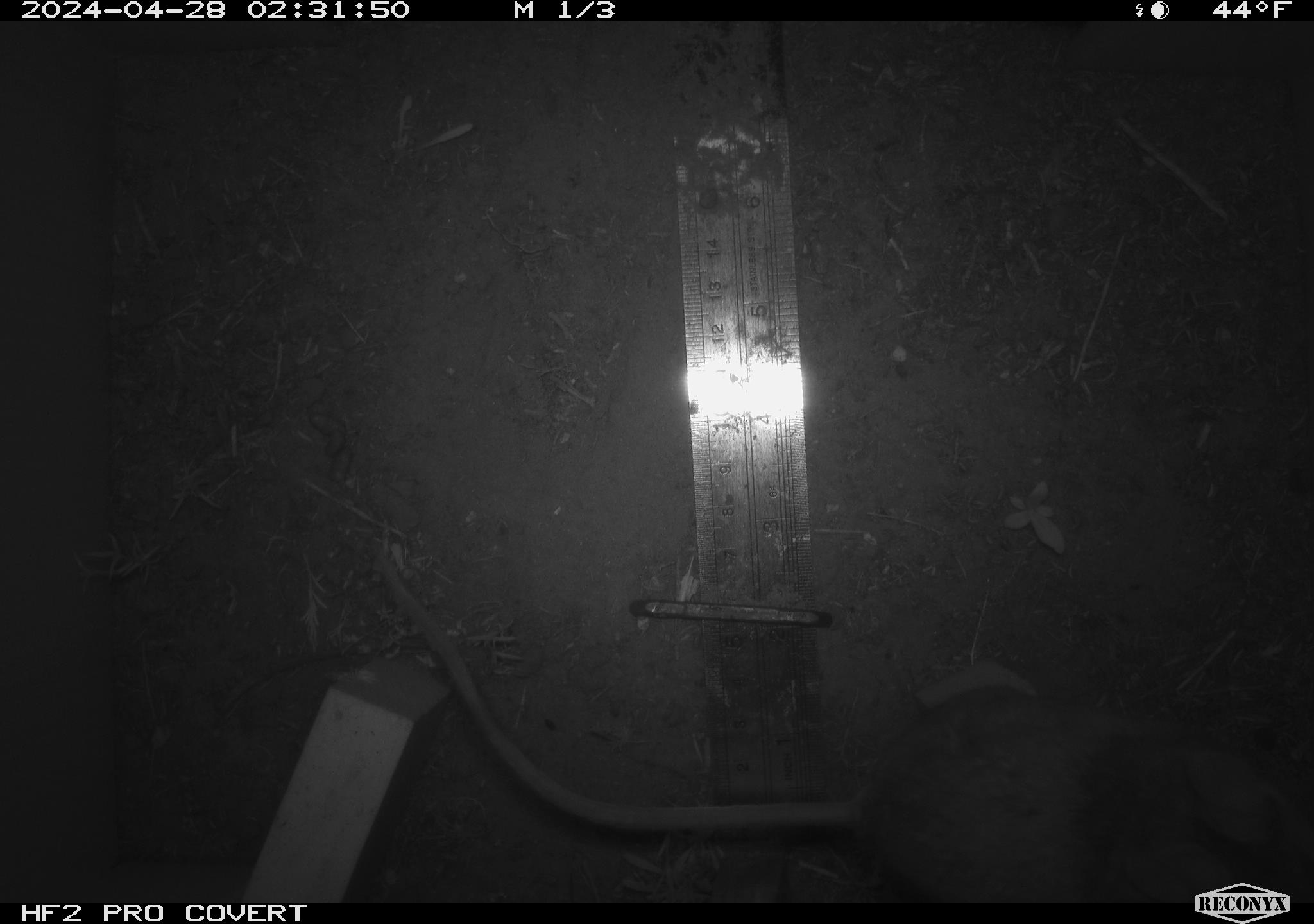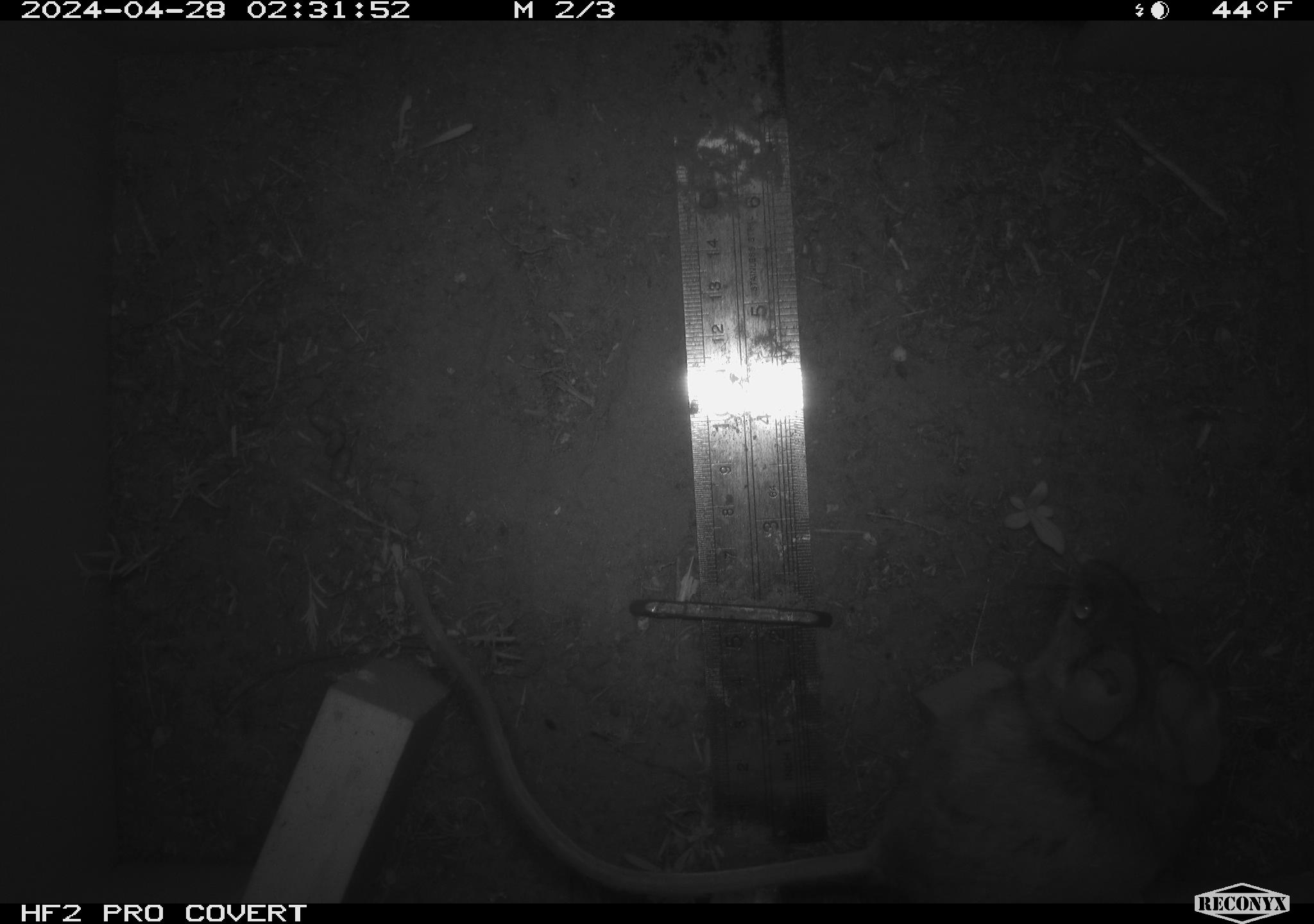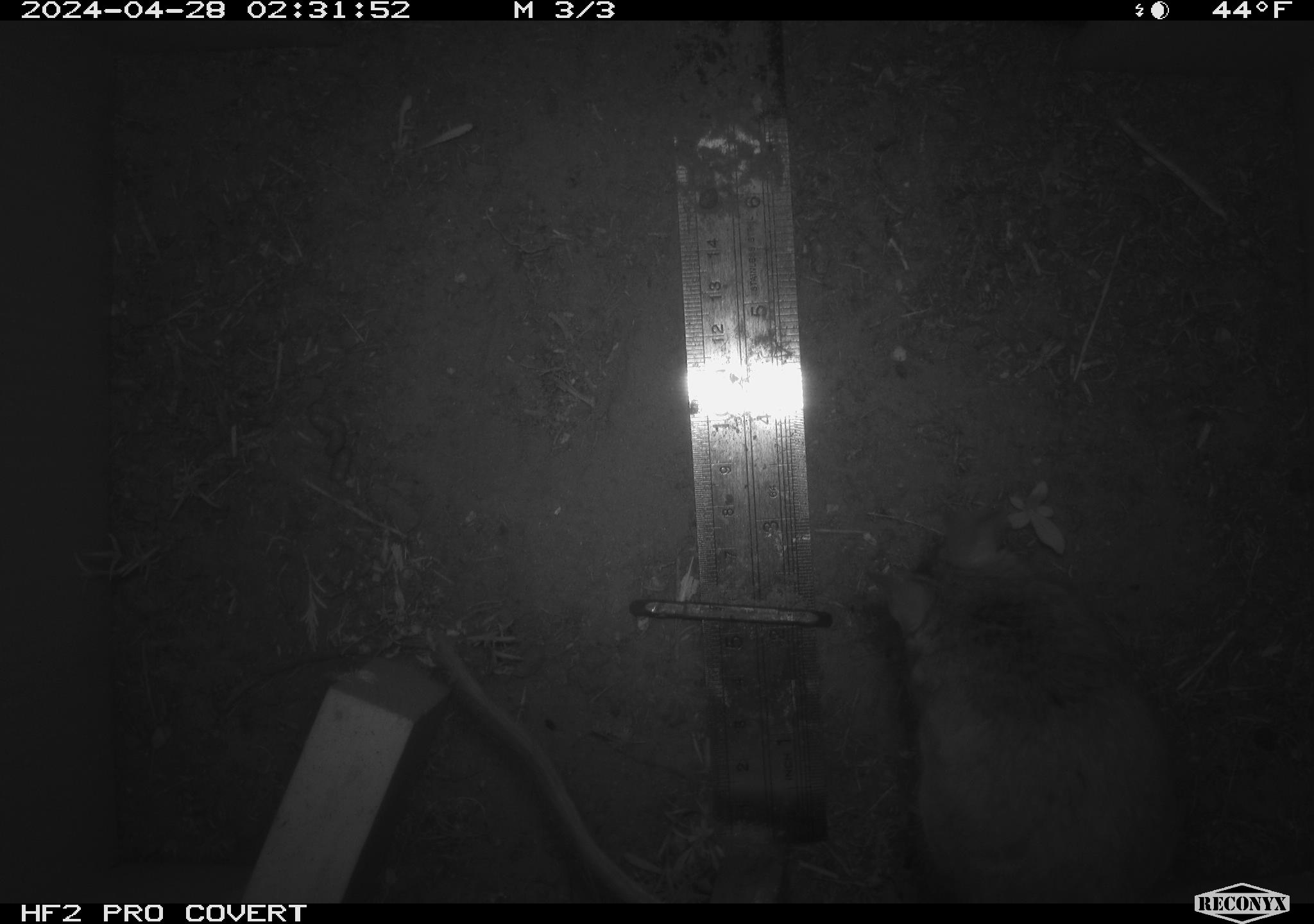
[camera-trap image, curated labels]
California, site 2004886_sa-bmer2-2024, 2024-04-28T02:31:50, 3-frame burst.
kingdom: Animalia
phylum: Chordata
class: Mammalia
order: Rodentia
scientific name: Rodentia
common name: woodrat or rat or mouse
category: woodrat or rat or mouse species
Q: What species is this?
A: Woodrat or rat or mouse species (woodrat or rat or mouse) (Rodentia).